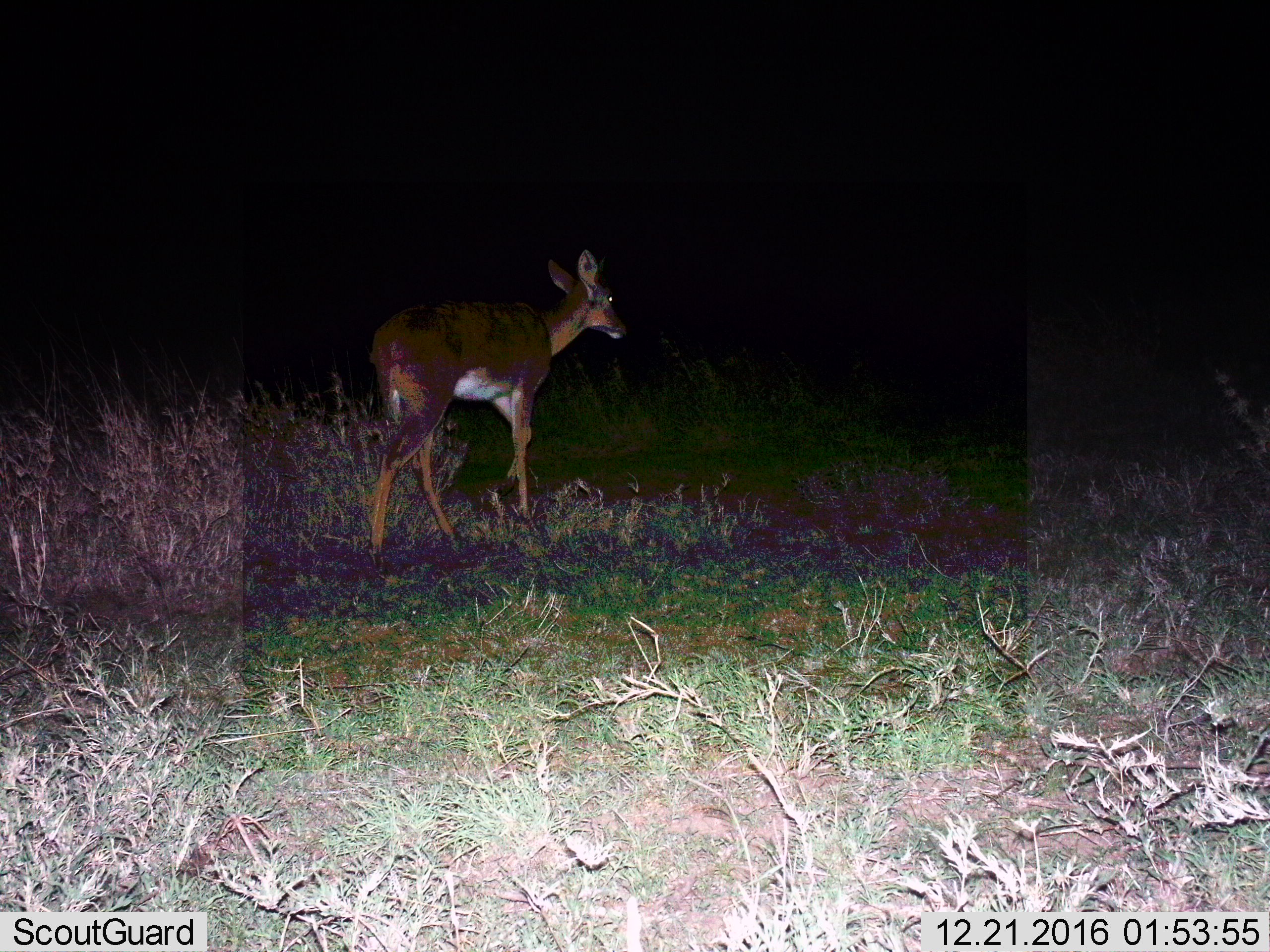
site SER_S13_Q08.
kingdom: Animalia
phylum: Chordata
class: Mammalia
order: Artiodactyla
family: Bovidae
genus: Redunca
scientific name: Redunca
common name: reedbuck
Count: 1.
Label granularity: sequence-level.